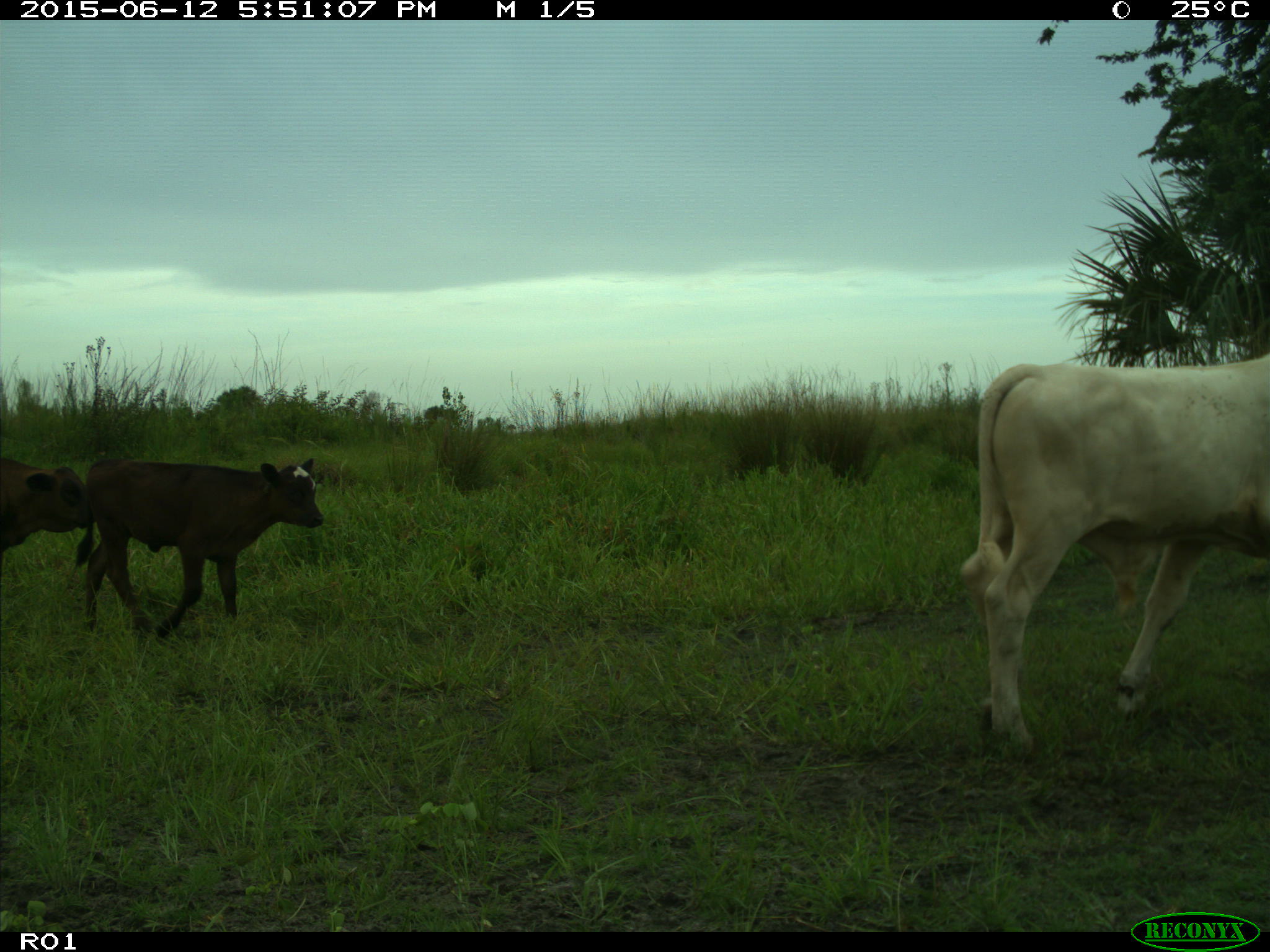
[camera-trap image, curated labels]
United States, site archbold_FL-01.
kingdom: Animalia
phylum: Chordata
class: Mammalia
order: Artiodactyla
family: Bovidae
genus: Bos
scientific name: Bos taurus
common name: domestic cow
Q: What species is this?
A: Bos taurus (domestic cow).